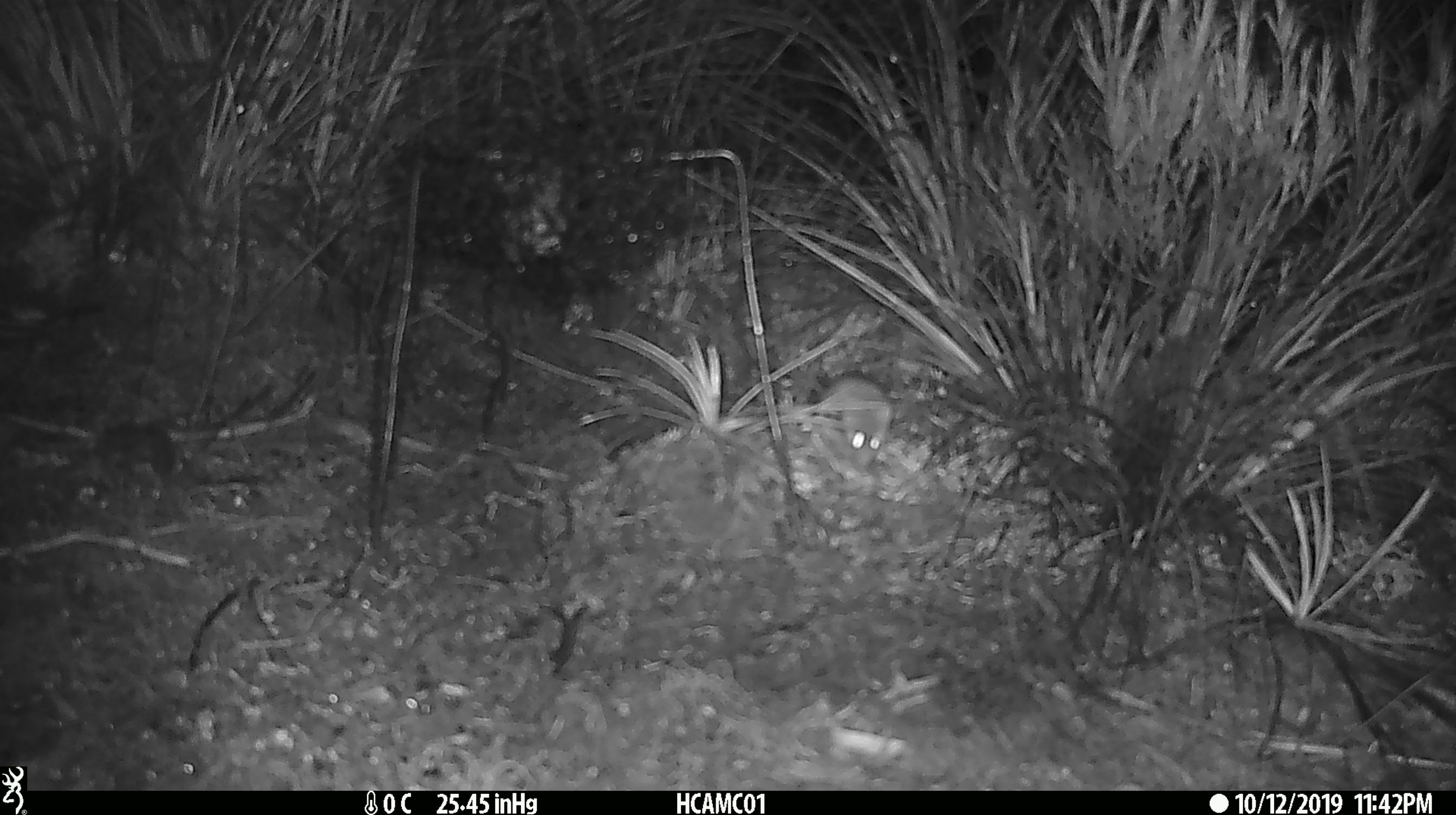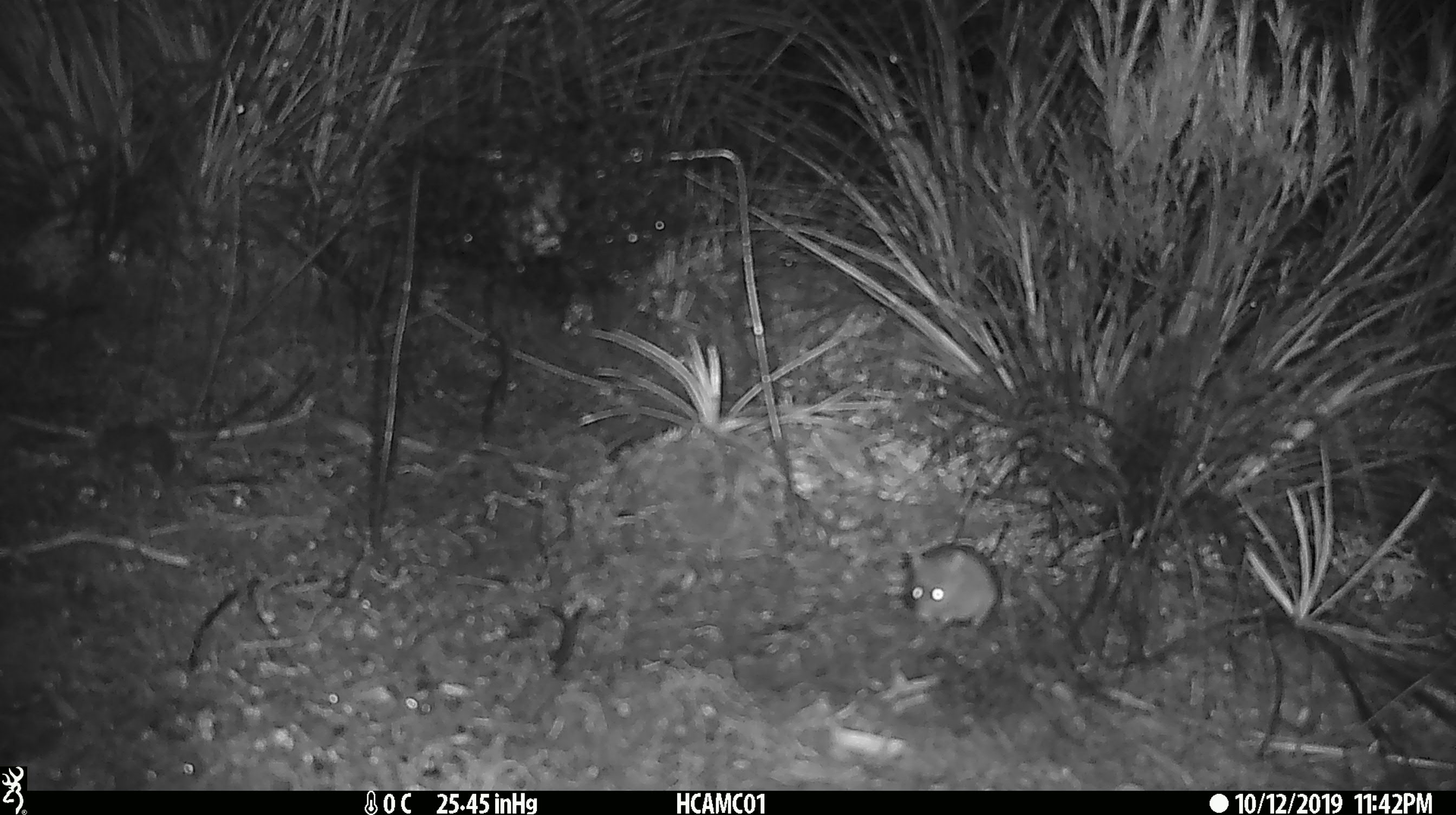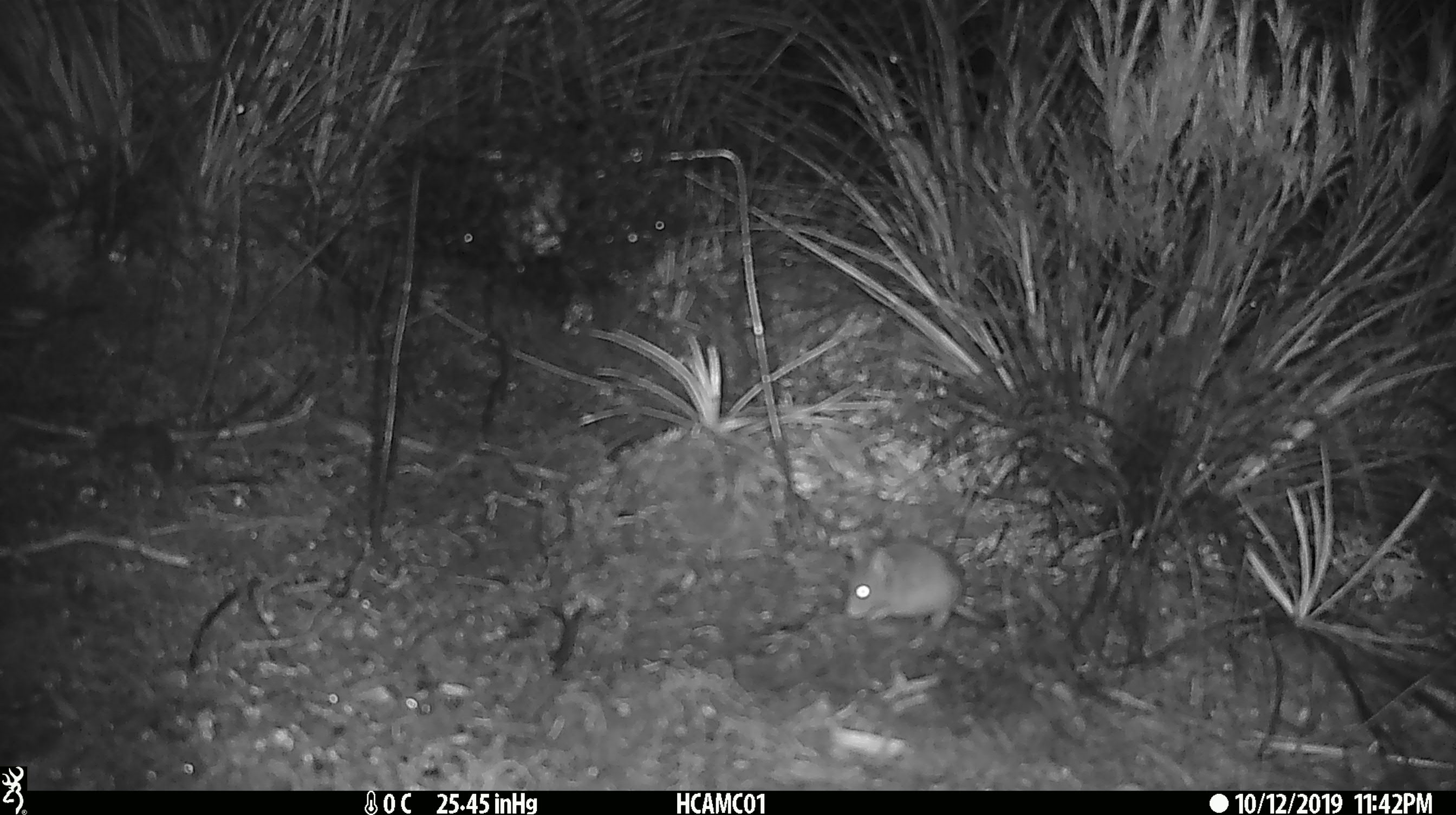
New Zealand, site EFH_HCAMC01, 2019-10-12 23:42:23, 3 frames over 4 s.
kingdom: Animalia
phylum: Chordata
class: Mammalia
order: Rodentia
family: Muridae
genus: Mus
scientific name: Mus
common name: mouse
Mouse (Mus).